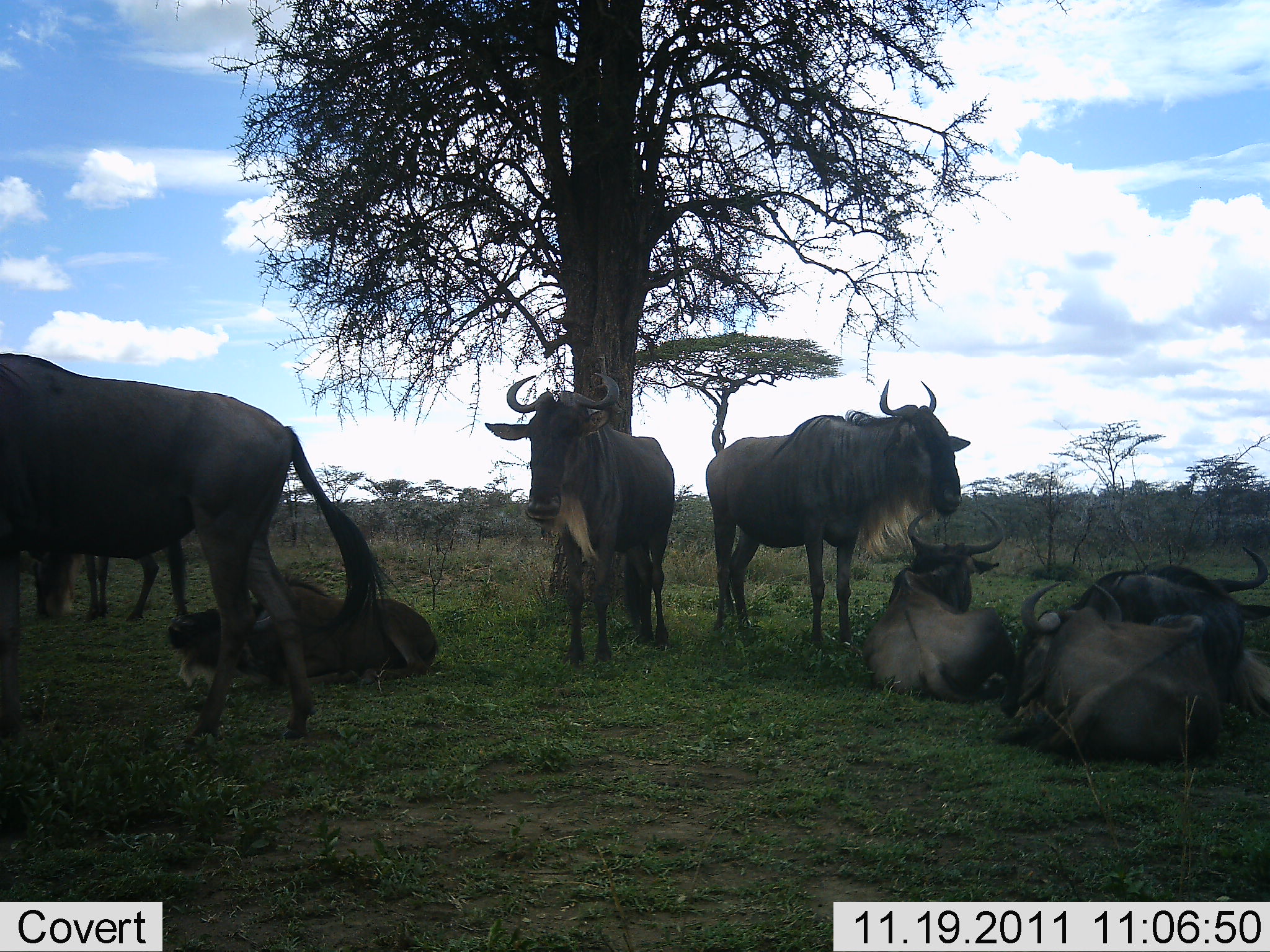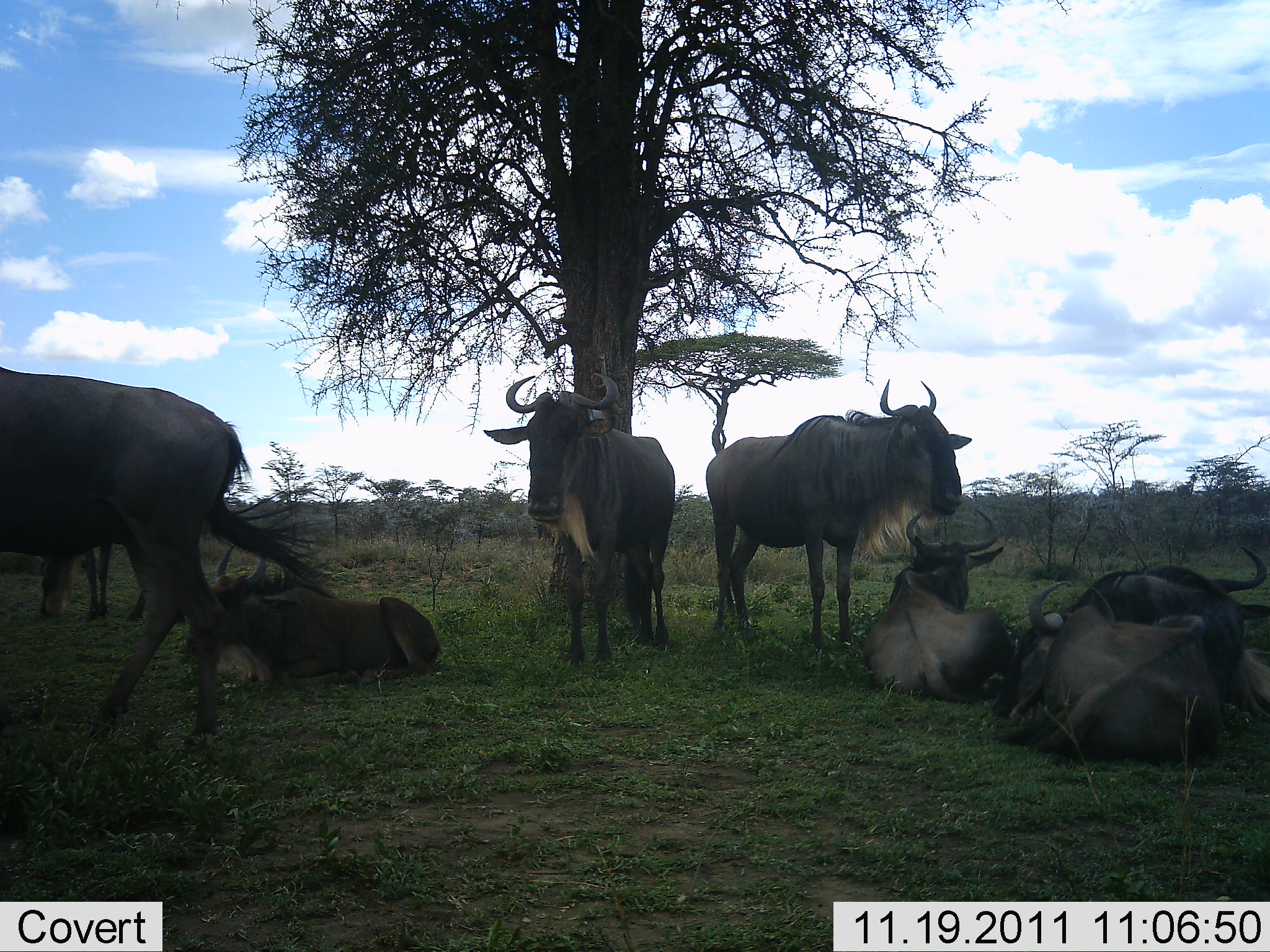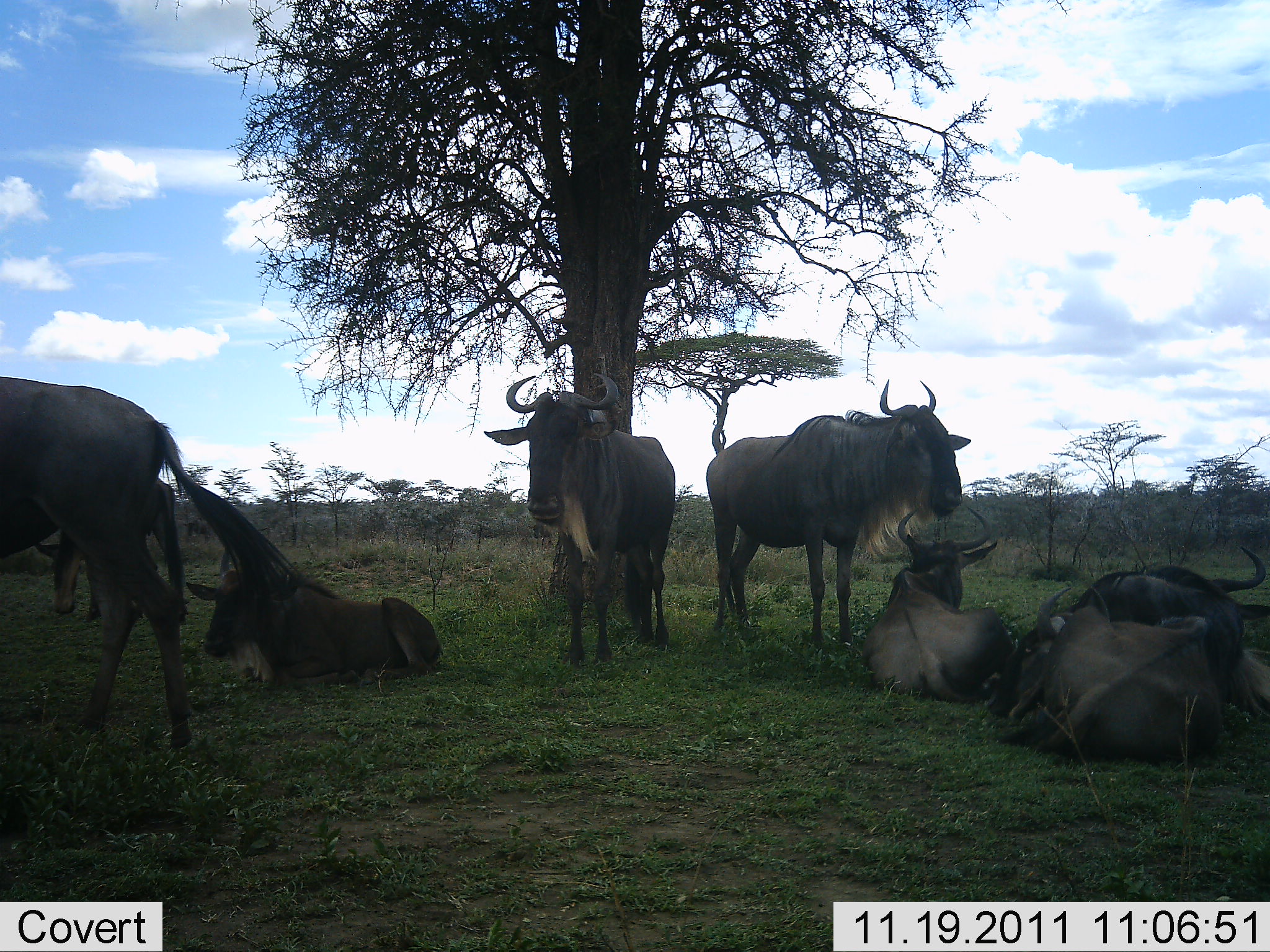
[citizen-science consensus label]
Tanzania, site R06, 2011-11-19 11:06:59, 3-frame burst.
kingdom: Animalia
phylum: Chordata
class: Mammalia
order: Artiodactyla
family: Bovidae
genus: Connochaetes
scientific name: Connochaetes taurinus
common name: blue wildebeest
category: wildebeest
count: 8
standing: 69%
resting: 100%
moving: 38%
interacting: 23%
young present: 0%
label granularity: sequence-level